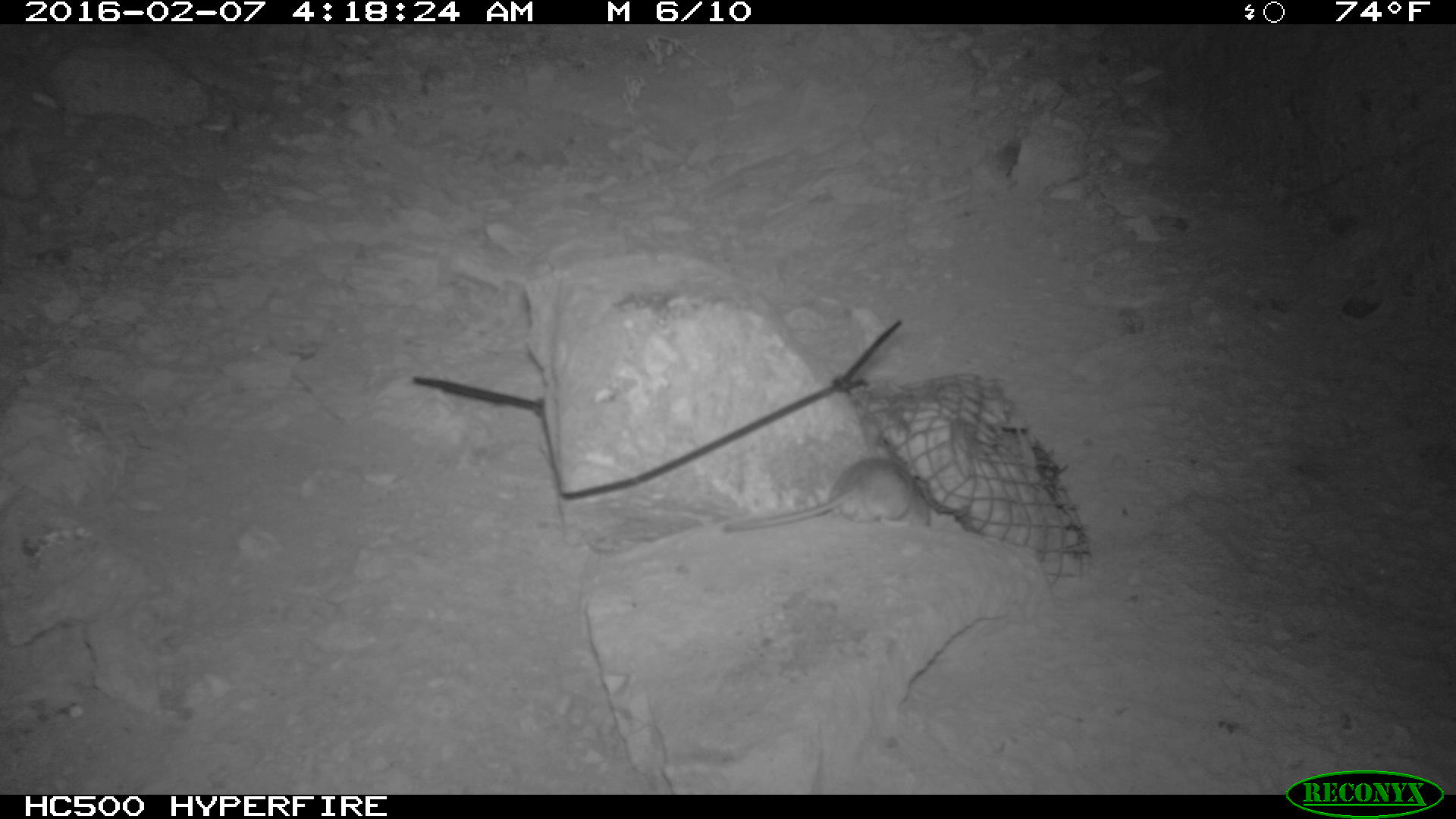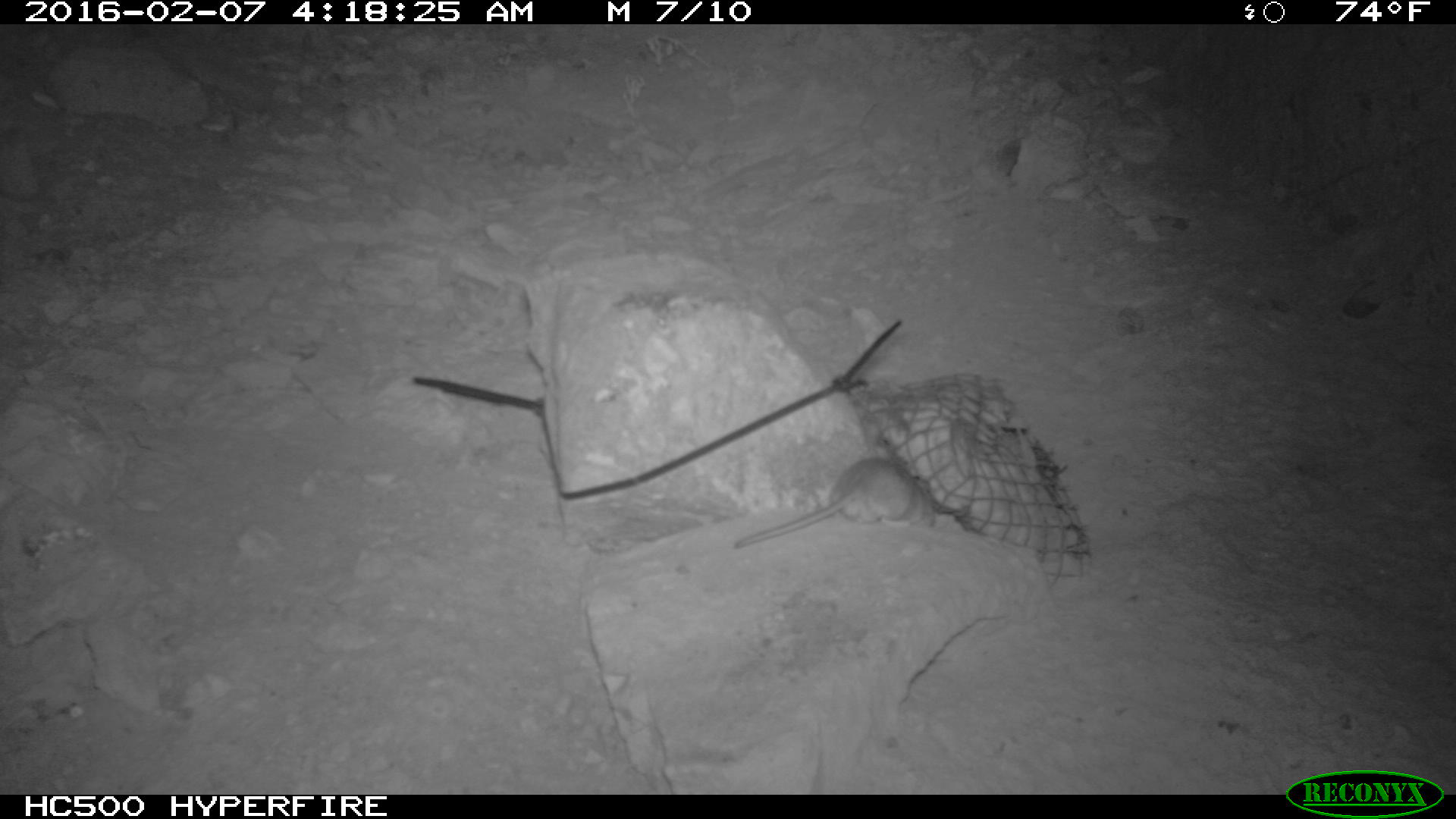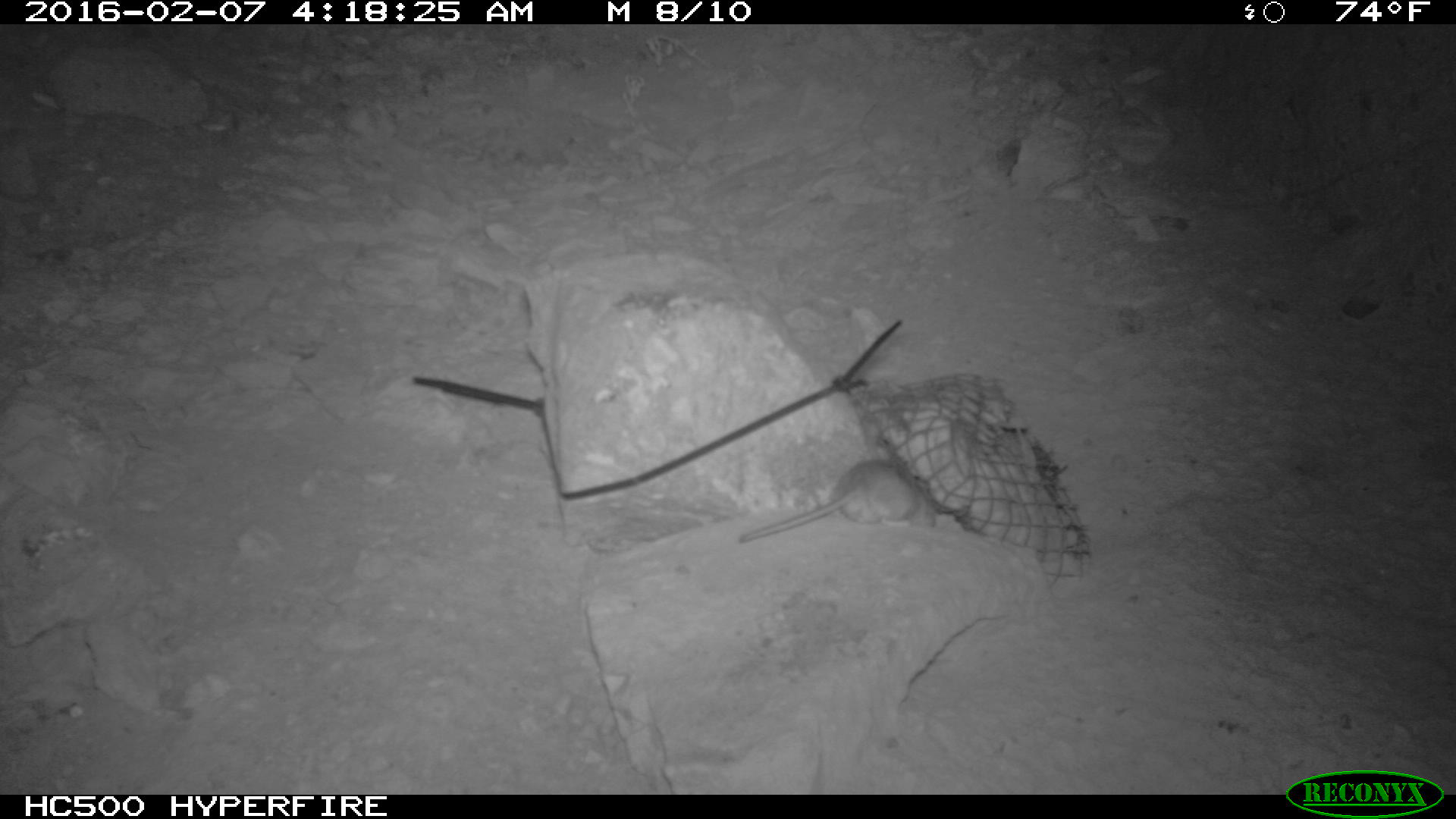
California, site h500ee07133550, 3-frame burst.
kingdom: Animalia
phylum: Chordata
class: Mammalia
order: Rodentia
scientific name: Rodentia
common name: rodent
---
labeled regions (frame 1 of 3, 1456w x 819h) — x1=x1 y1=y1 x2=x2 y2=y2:
rodent: x1=718 y1=454 x2=930 y2=531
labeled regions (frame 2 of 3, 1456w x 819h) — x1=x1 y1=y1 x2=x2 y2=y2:
rodent: x1=731 y1=454 x2=937 y2=551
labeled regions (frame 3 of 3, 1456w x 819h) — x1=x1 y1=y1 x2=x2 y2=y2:
rodent: x1=733 y1=457 x2=939 y2=551